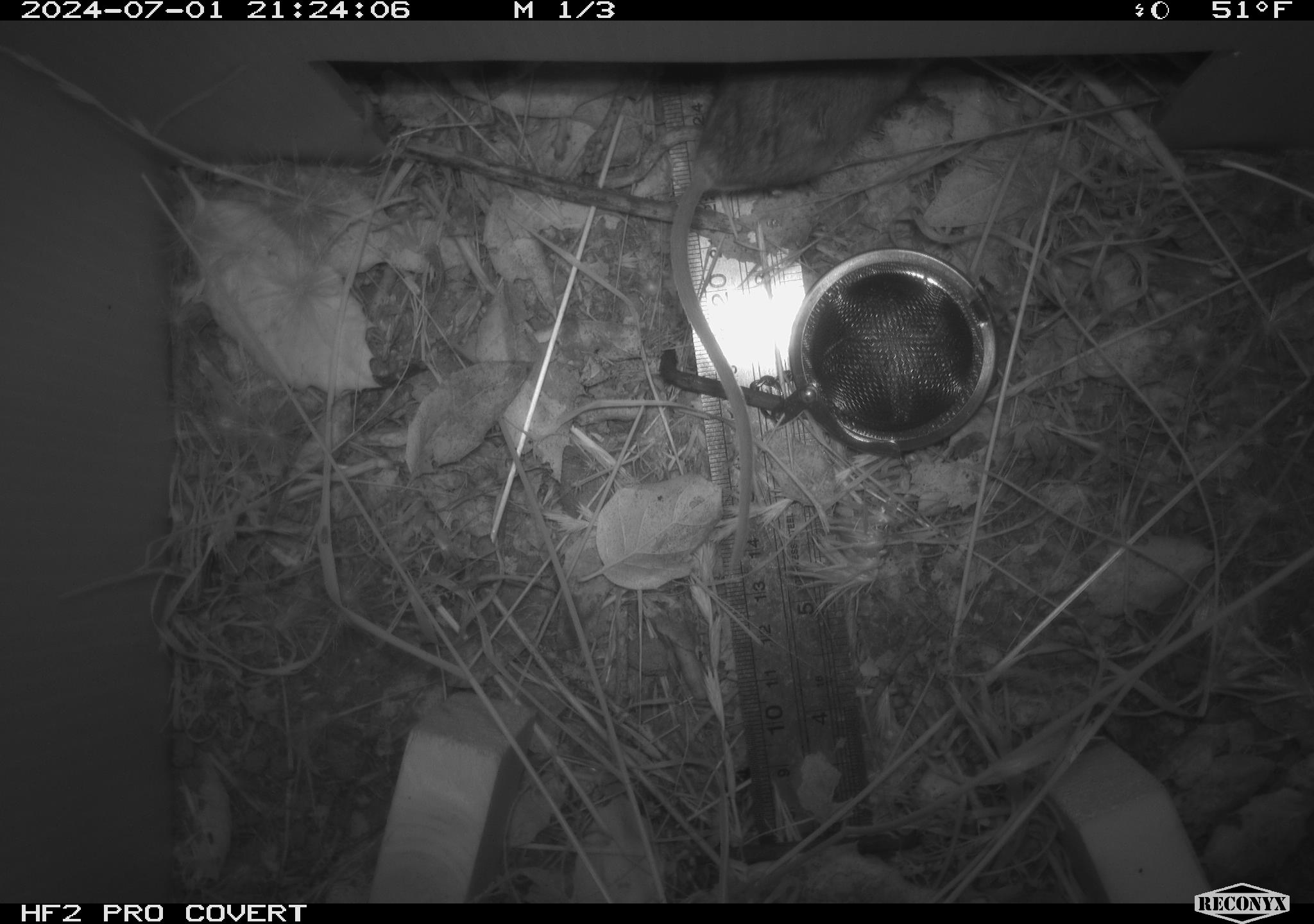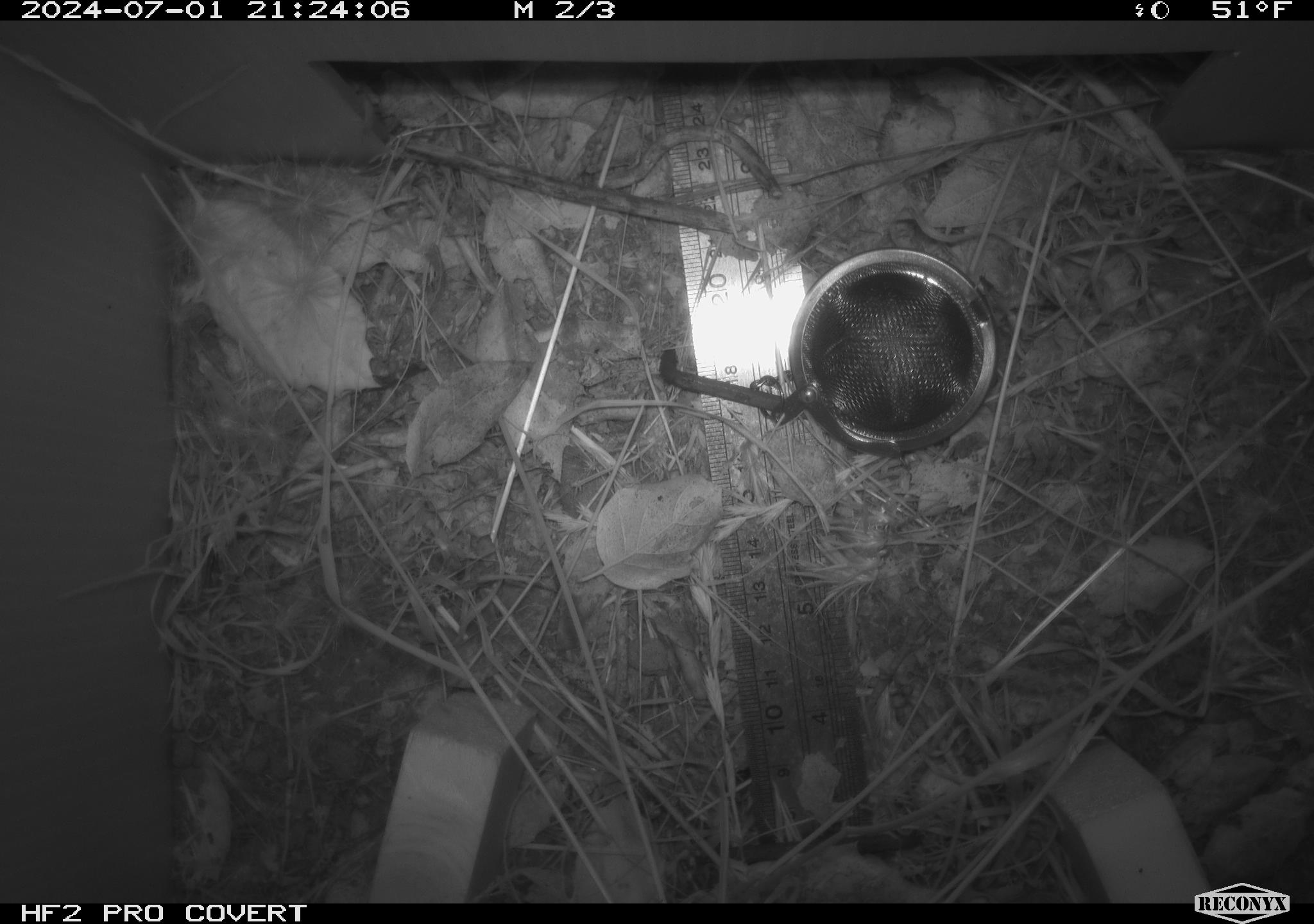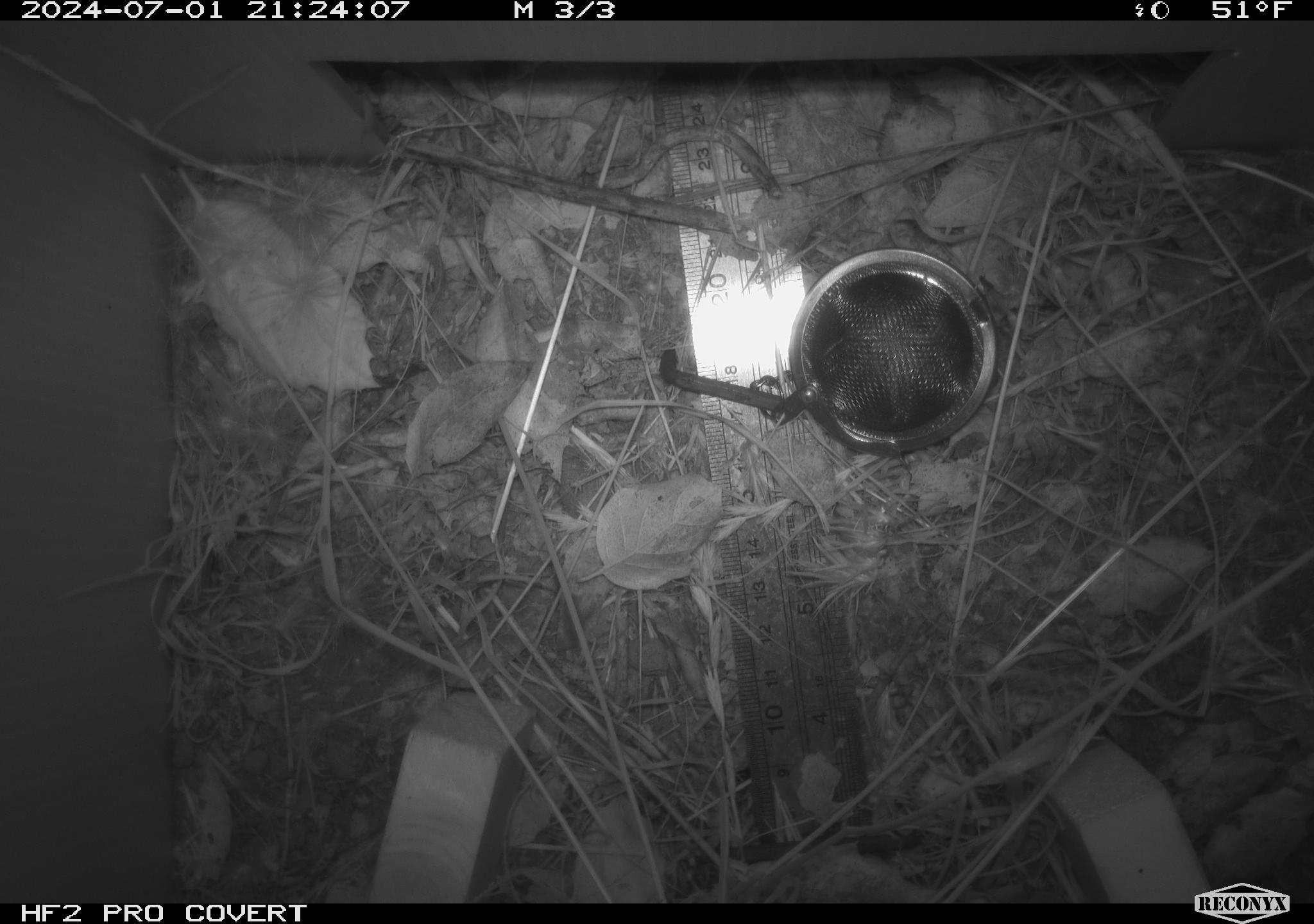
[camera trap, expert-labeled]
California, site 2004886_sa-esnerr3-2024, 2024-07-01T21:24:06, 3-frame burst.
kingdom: Animalia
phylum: Chordata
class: Mammalia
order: Rodentia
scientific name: Rodentia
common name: rodent